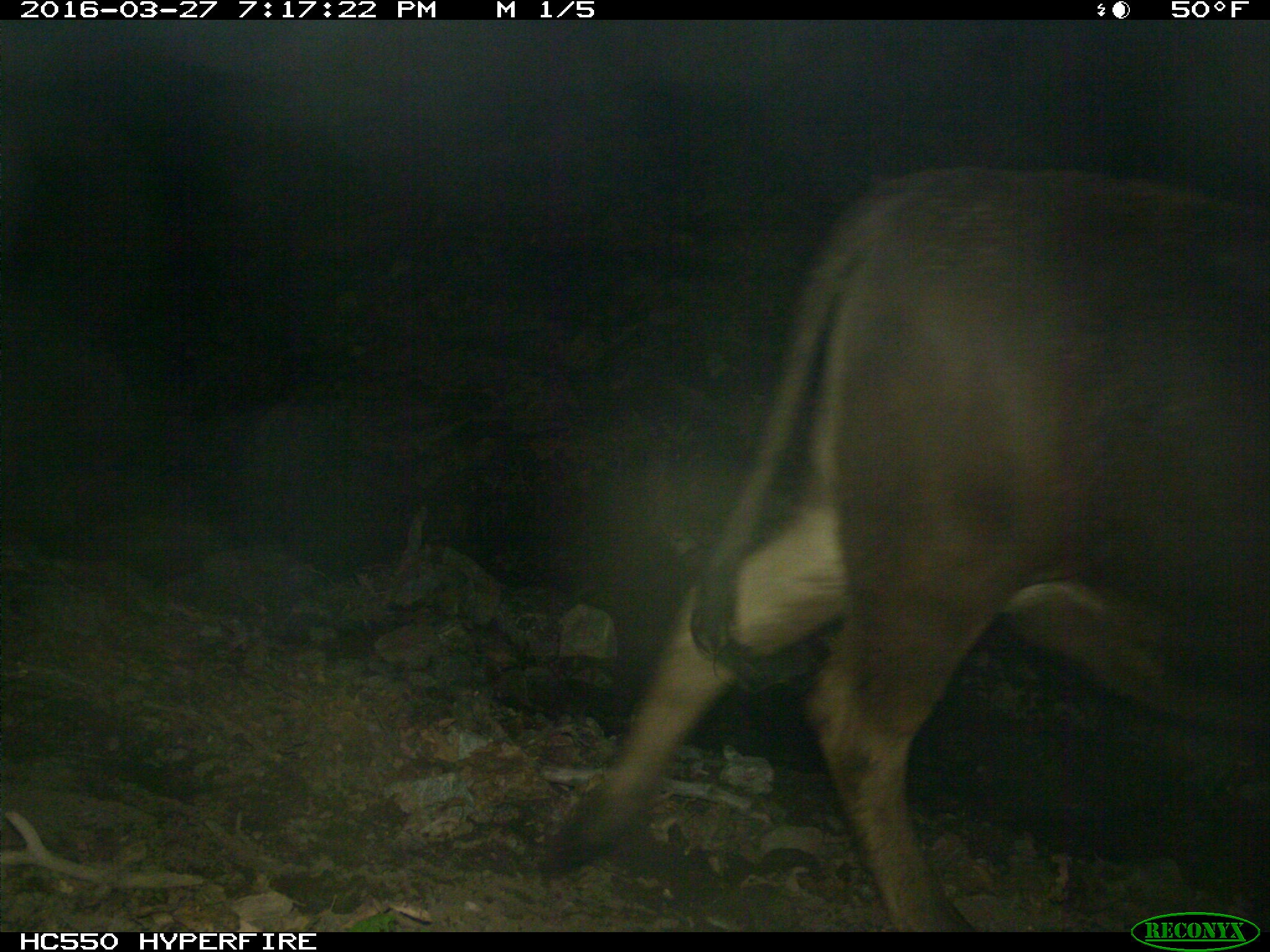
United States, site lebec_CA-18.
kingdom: Animalia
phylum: Chordata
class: Mammalia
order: Artiodactyla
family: Bovidae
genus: Bos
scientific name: Bos taurus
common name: domestic cow